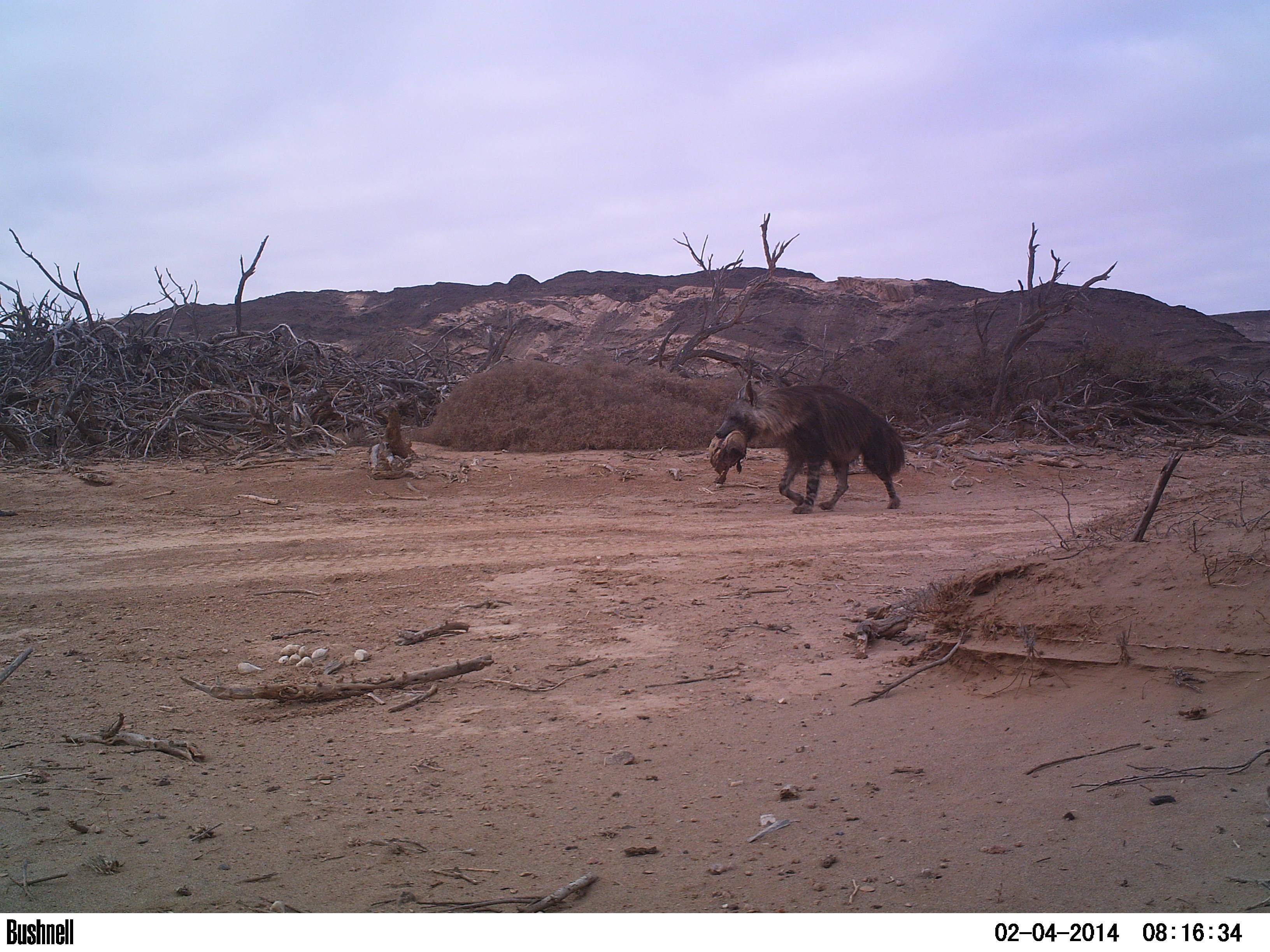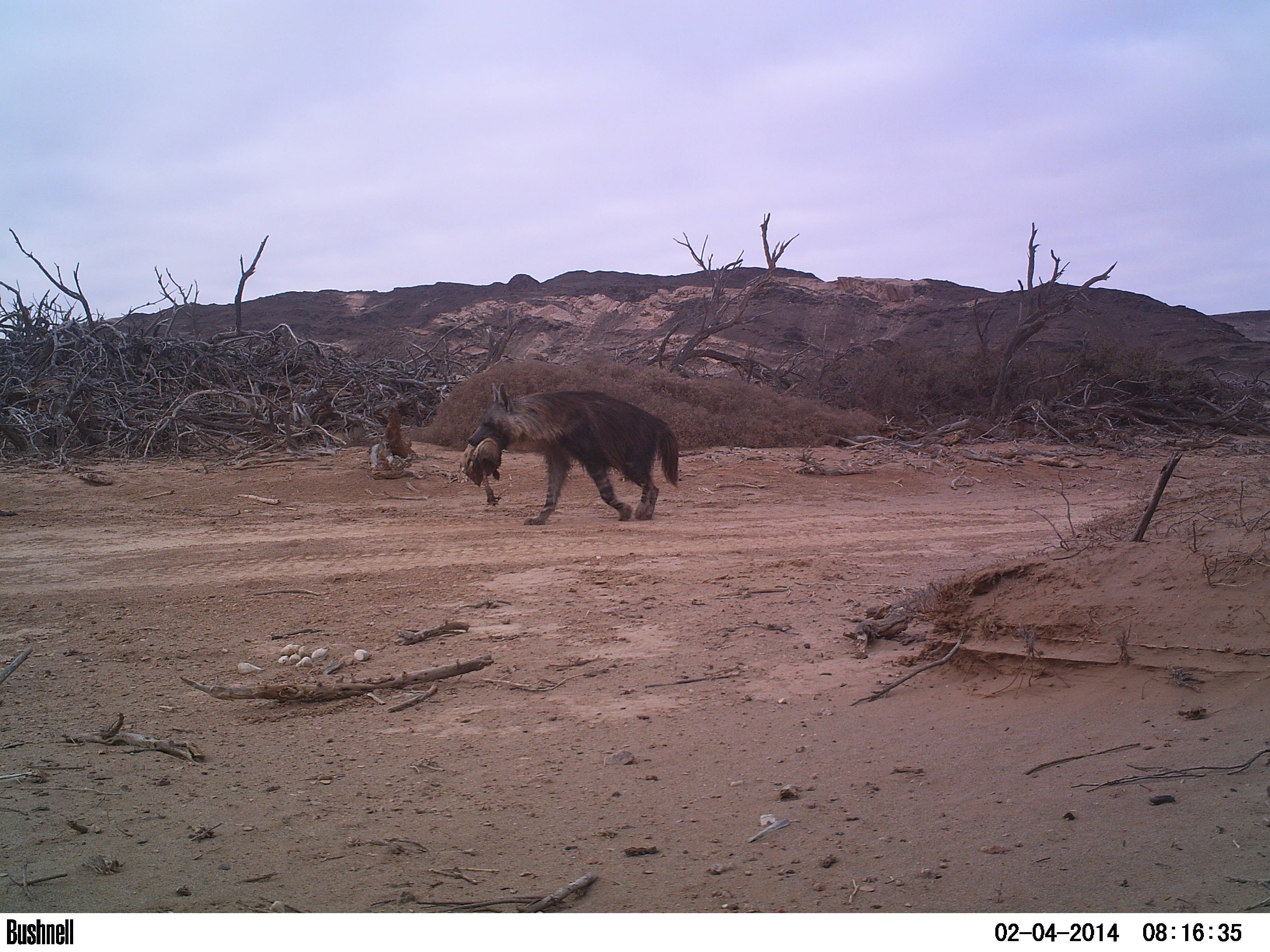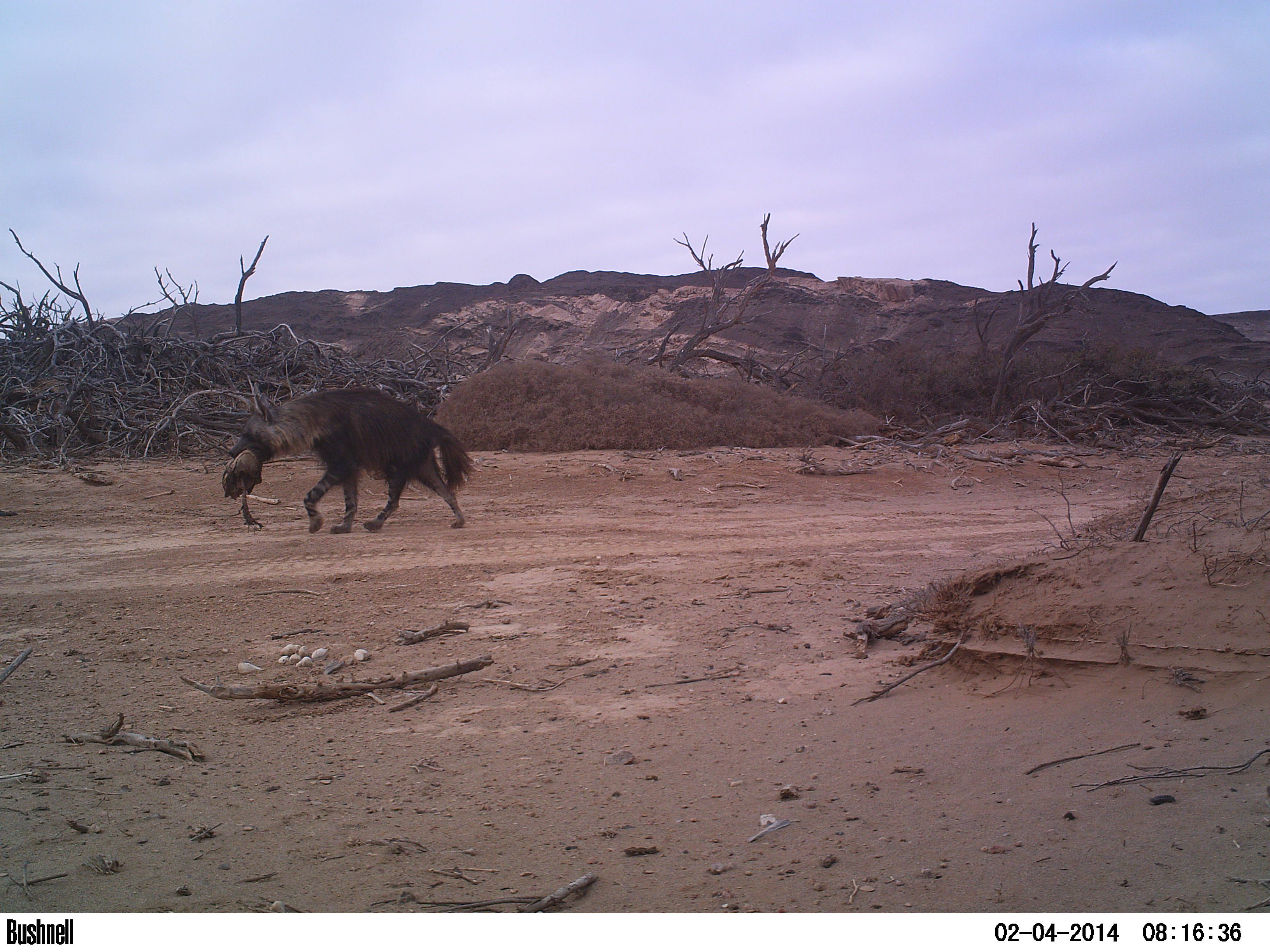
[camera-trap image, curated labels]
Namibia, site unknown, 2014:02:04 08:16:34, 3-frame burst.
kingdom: Animalia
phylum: Chordata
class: Mammalia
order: Carnivora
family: Hyaenidae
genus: Parahyaena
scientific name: Parahyaena brunnea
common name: brown hyena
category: hyaena brunnea